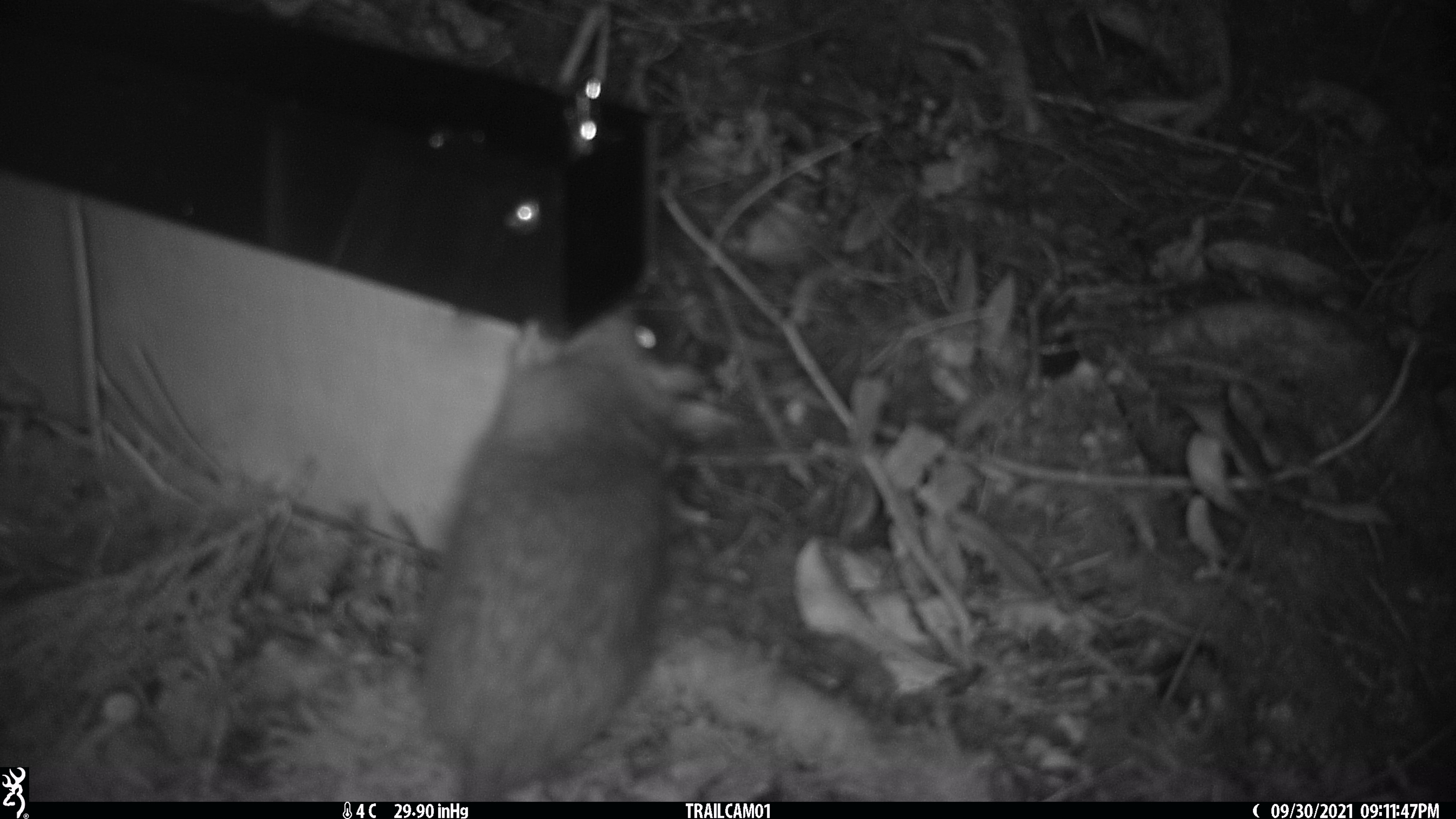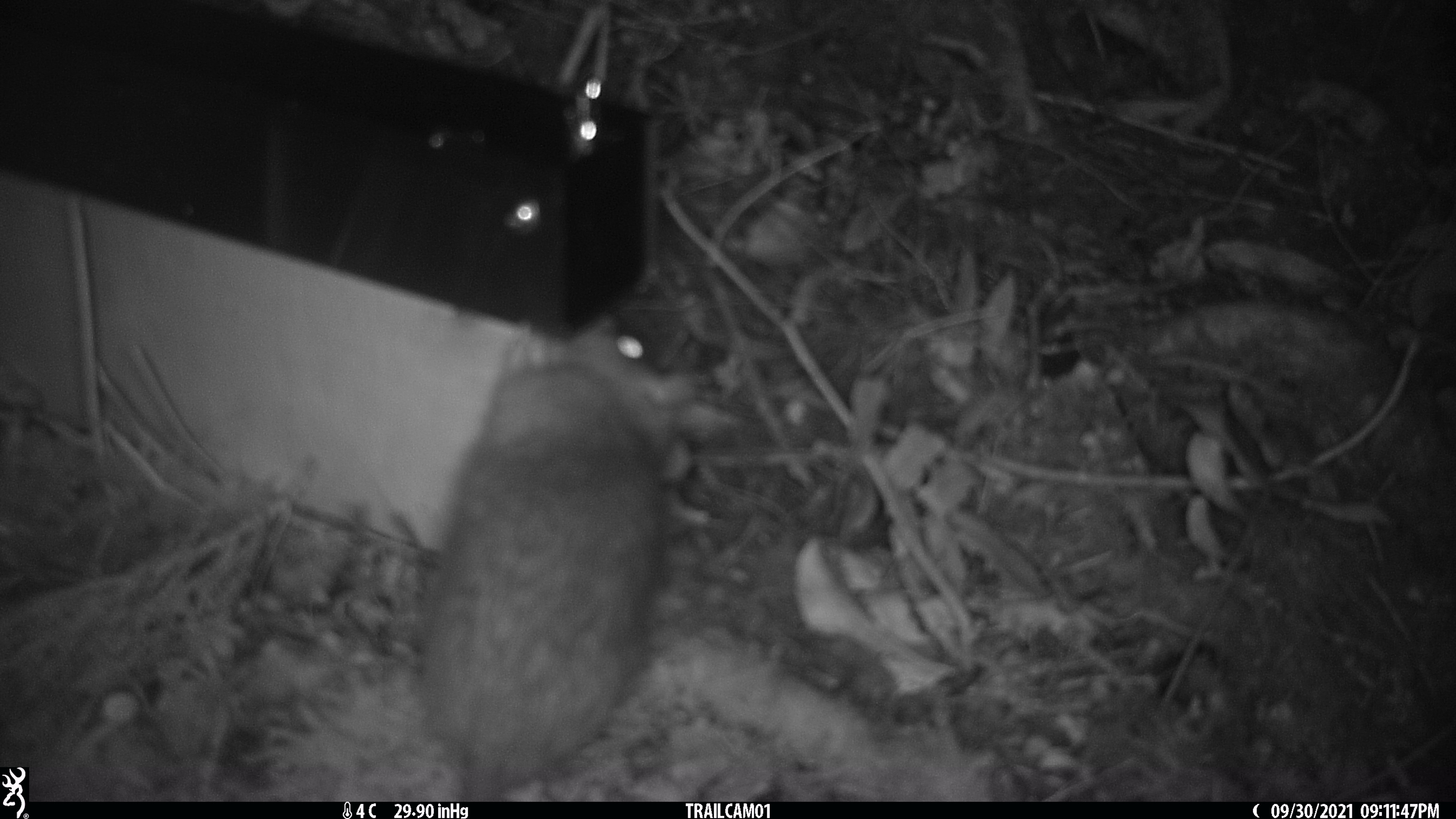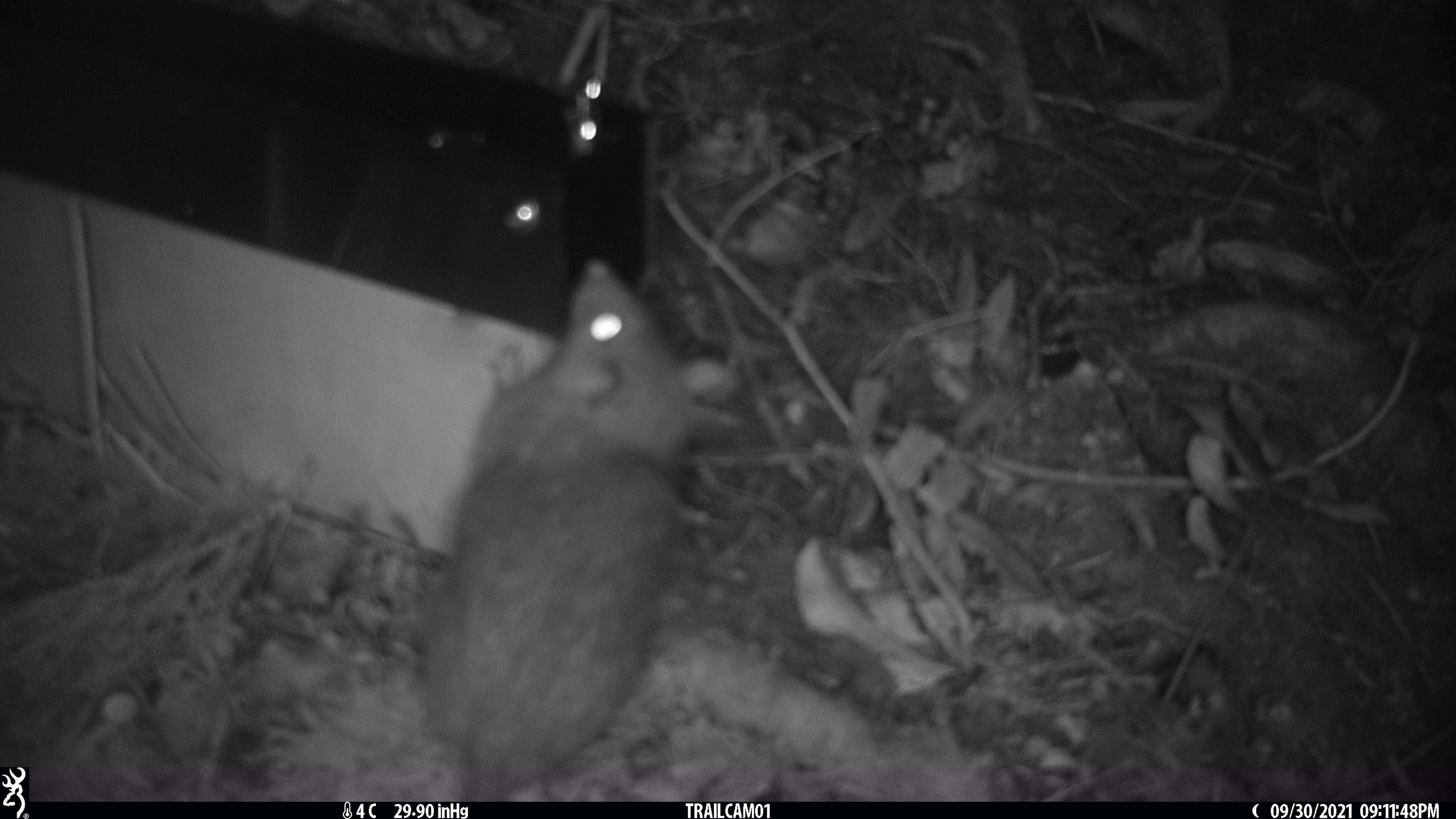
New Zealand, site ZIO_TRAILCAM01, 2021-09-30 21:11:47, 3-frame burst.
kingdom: Animalia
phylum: Chordata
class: Mammalia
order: Rodentia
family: Muridae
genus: Rattus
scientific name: Rattus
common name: rat